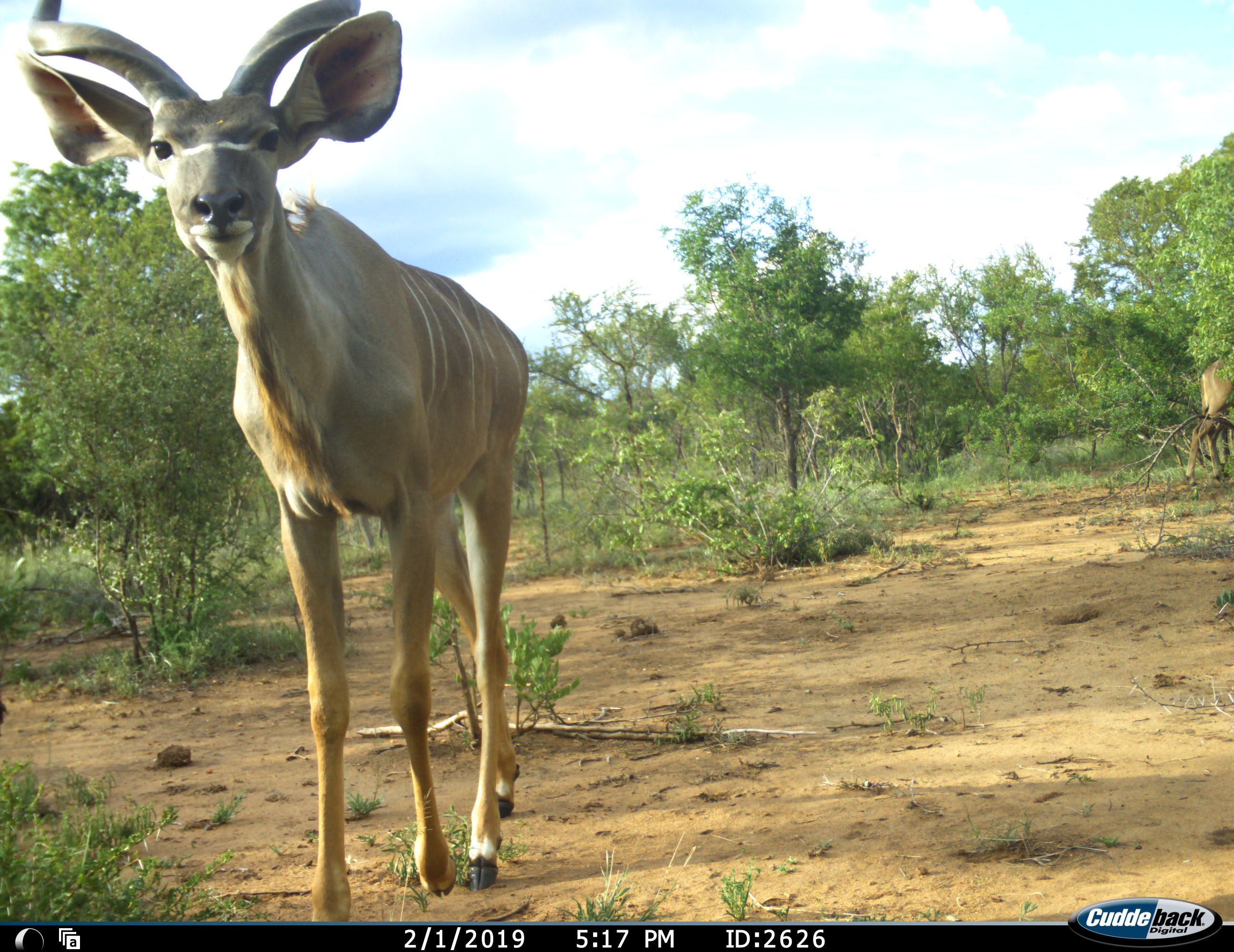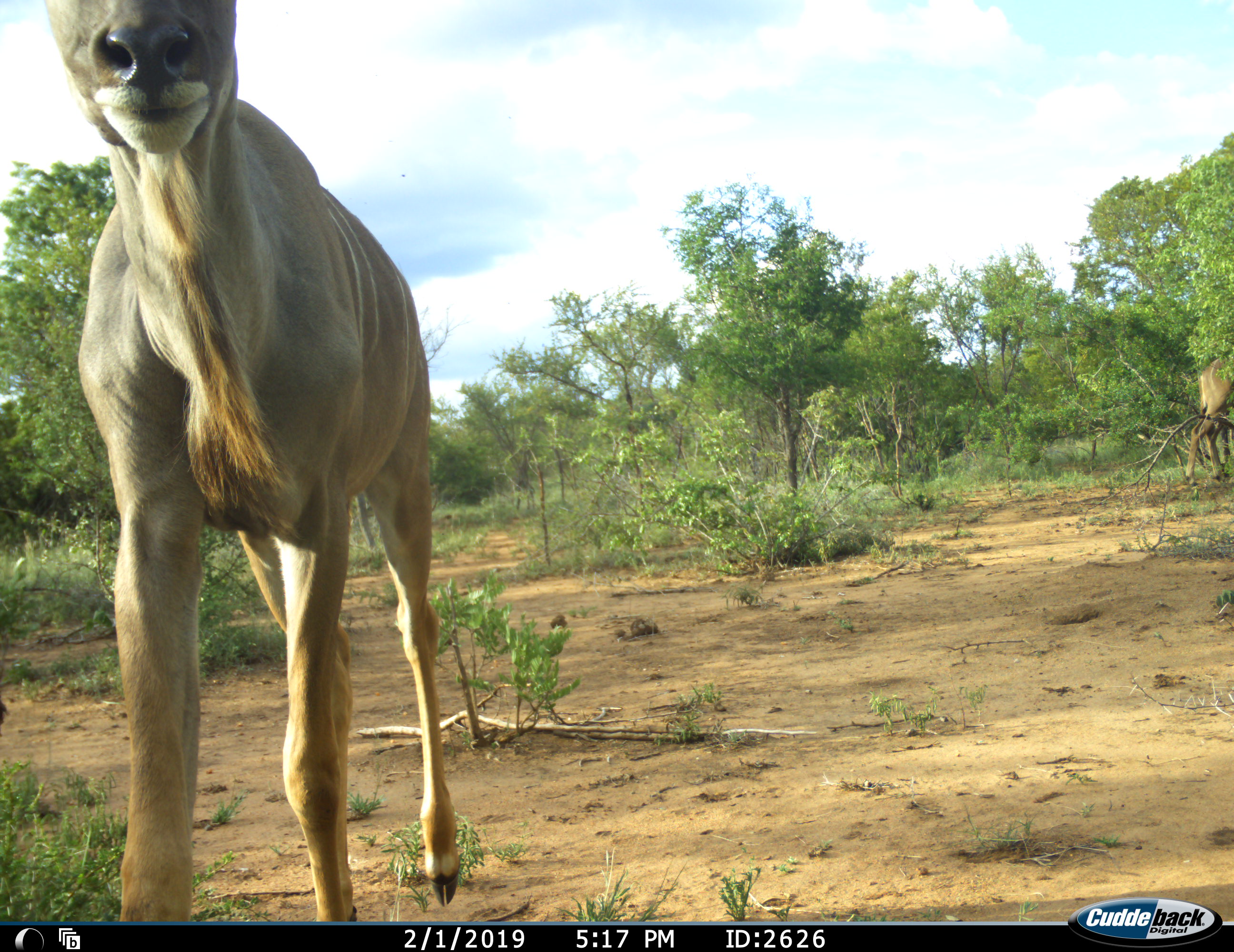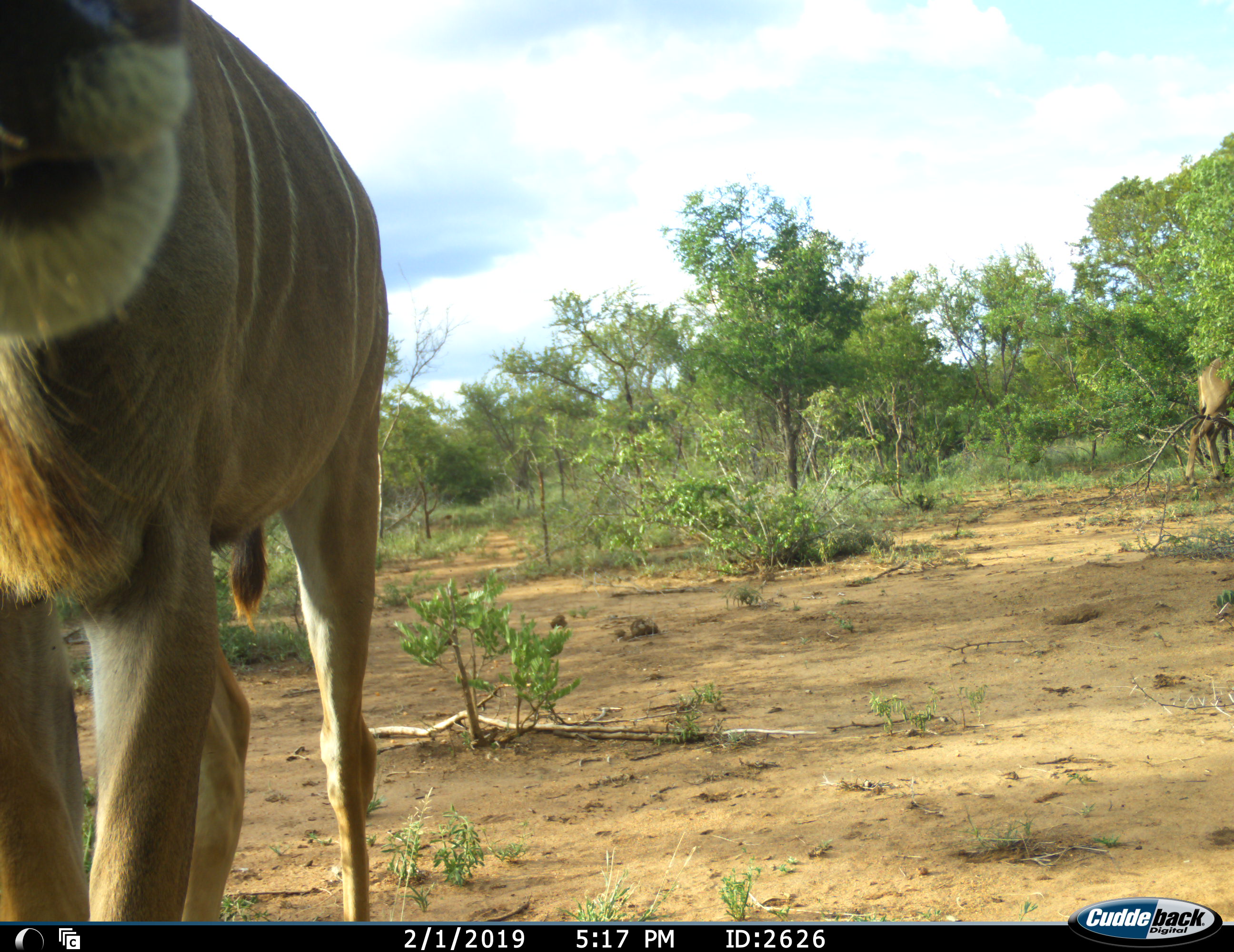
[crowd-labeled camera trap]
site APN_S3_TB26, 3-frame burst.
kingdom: Animalia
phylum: Chordata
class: Mammalia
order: Artiodactyla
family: Bovidae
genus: Tragelaphus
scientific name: Tragelaphus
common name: kudu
Kudu (Tragelaphus), count 2. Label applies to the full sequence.